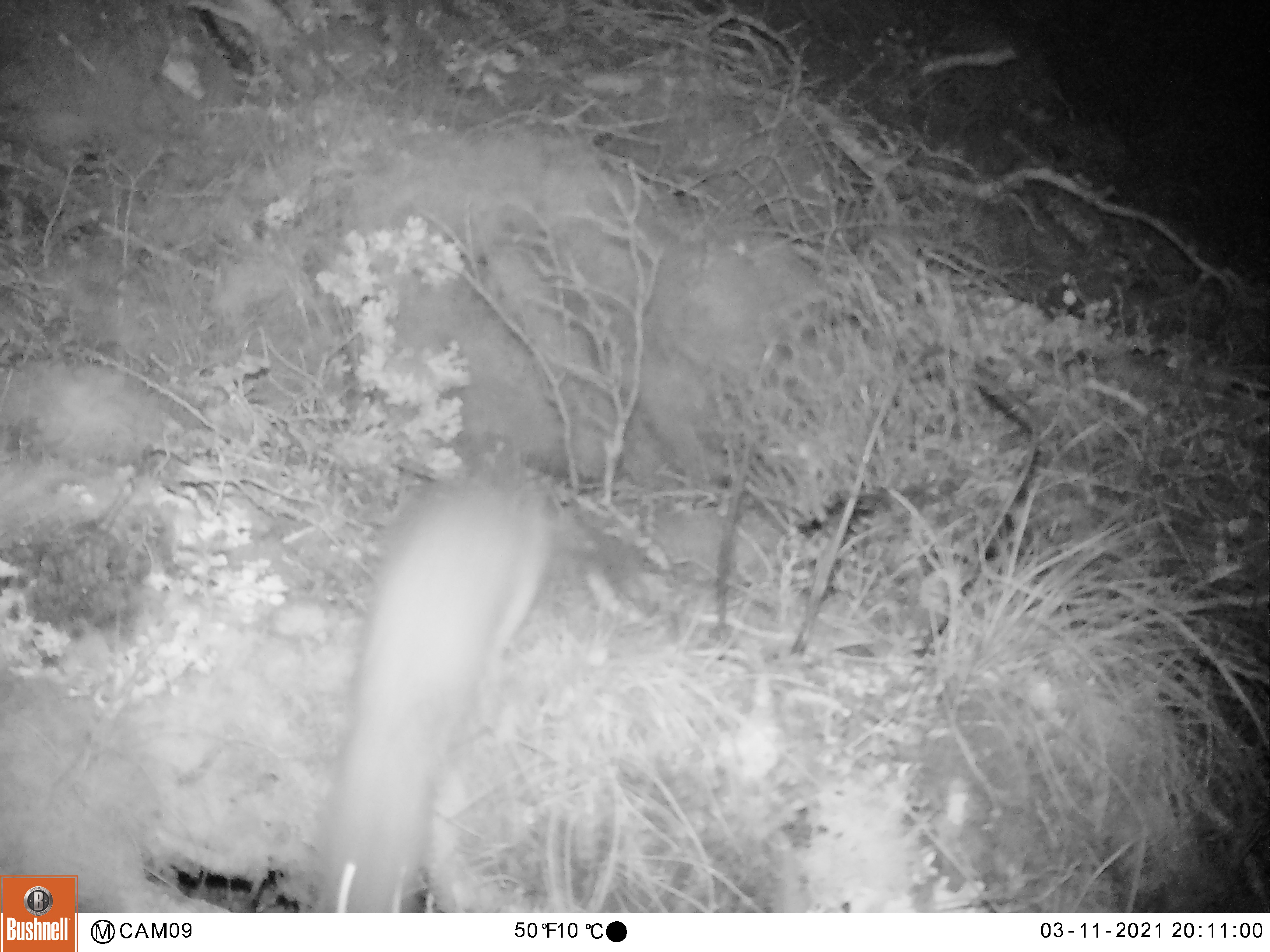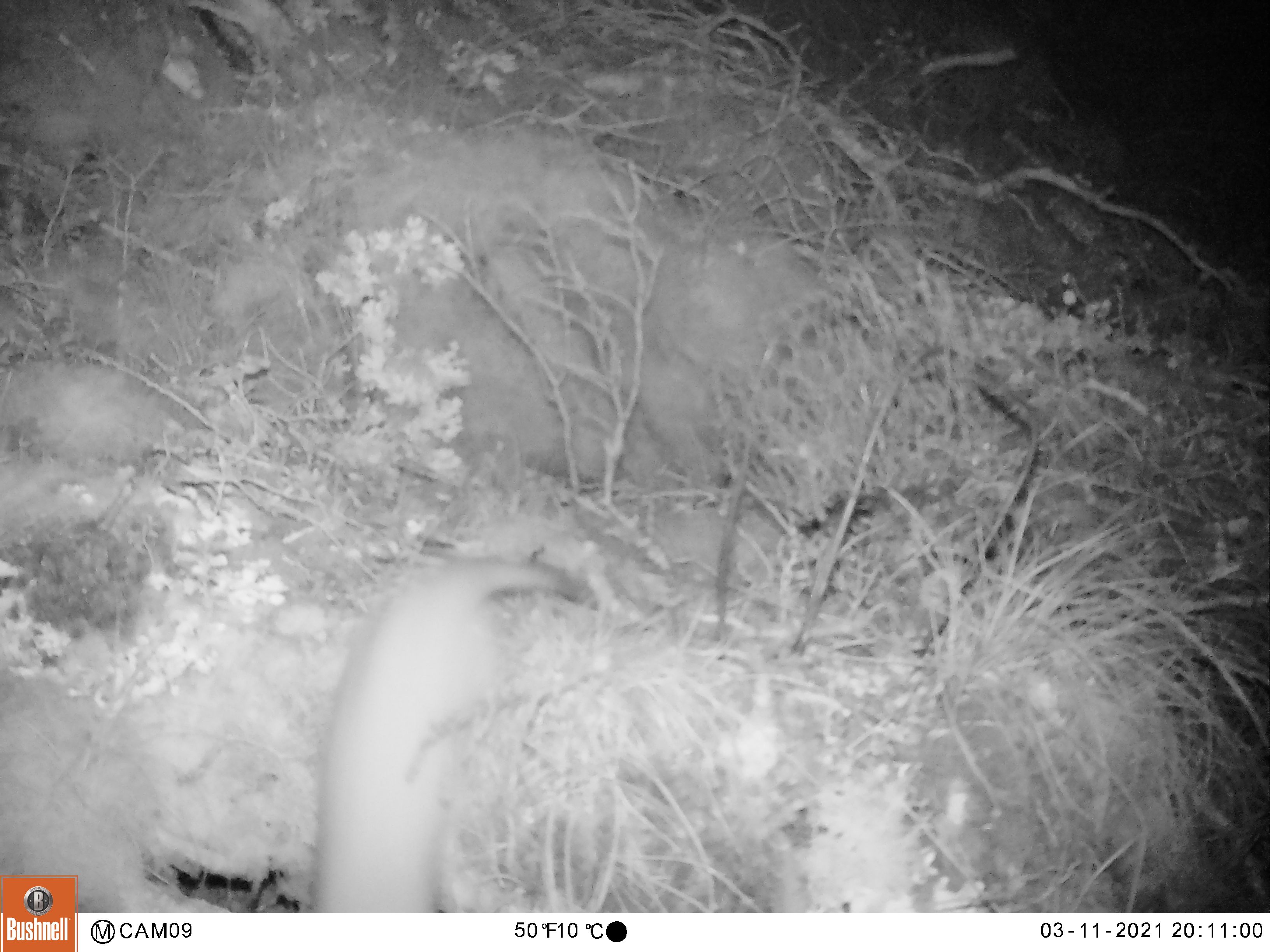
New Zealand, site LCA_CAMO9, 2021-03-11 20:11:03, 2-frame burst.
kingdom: Animalia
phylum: Chordata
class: Mammalia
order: Carnivora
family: Mustelidae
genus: Mustela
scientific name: Mustela erminea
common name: stoat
Stoat (Mustela erminea).